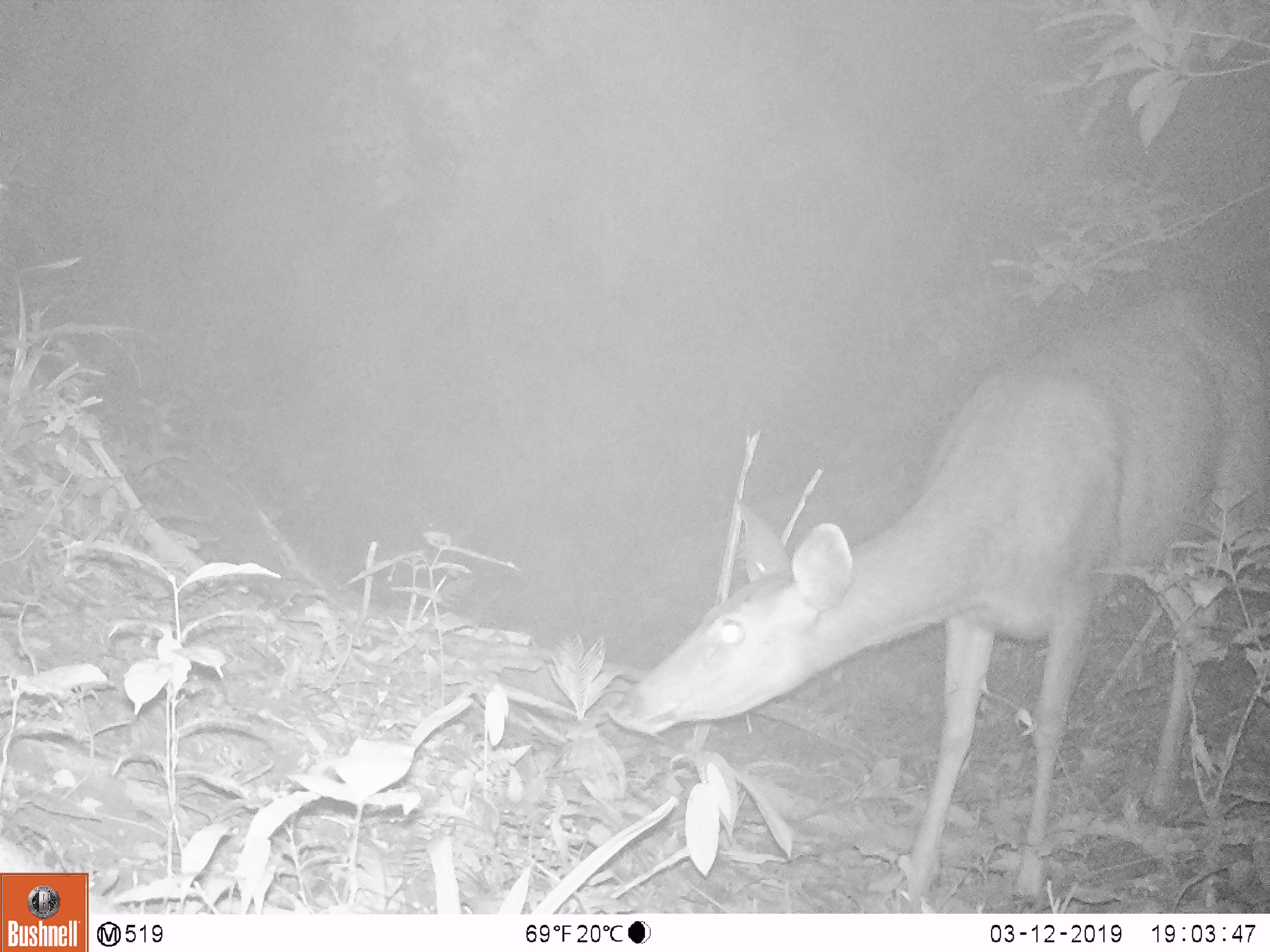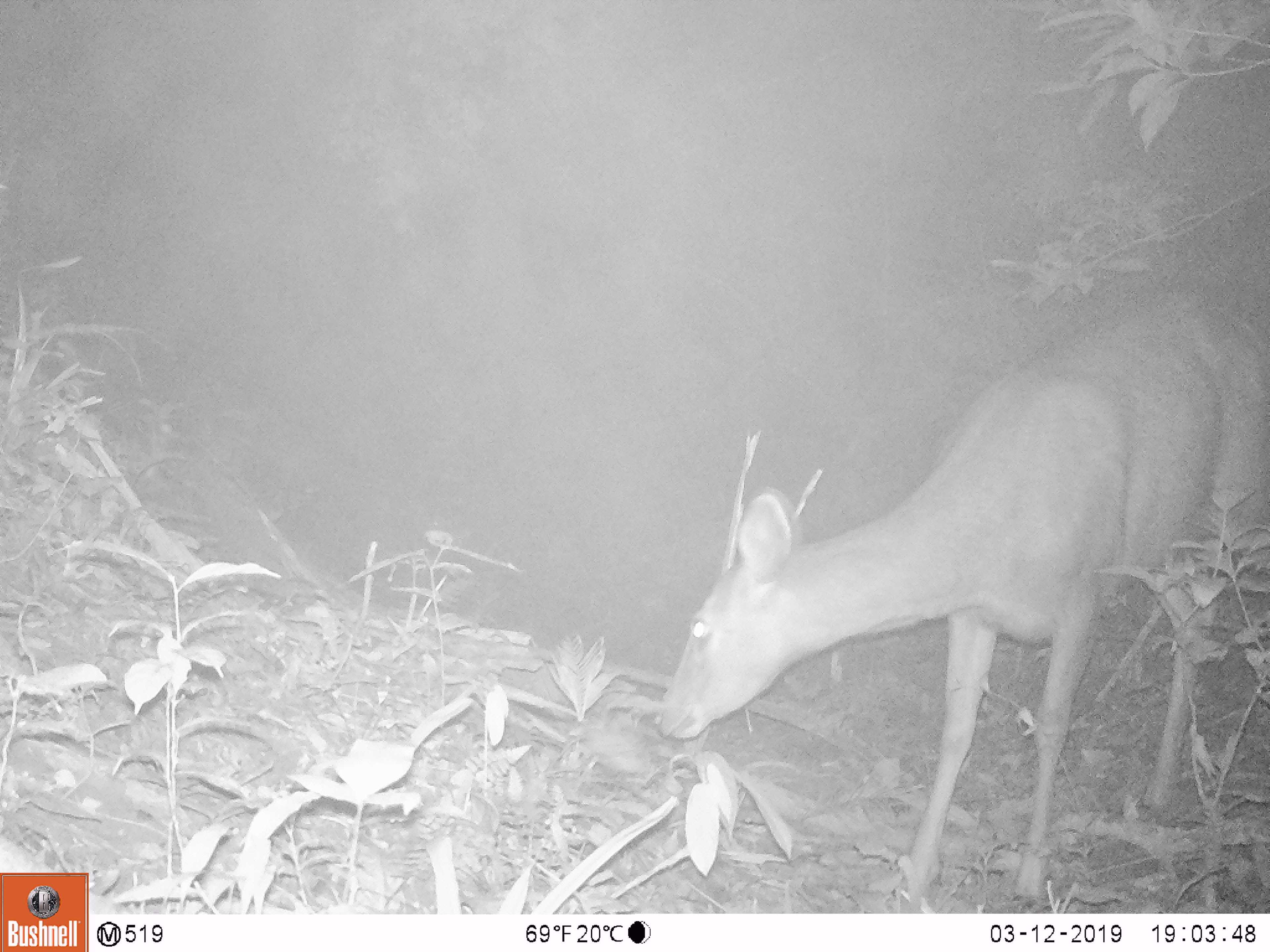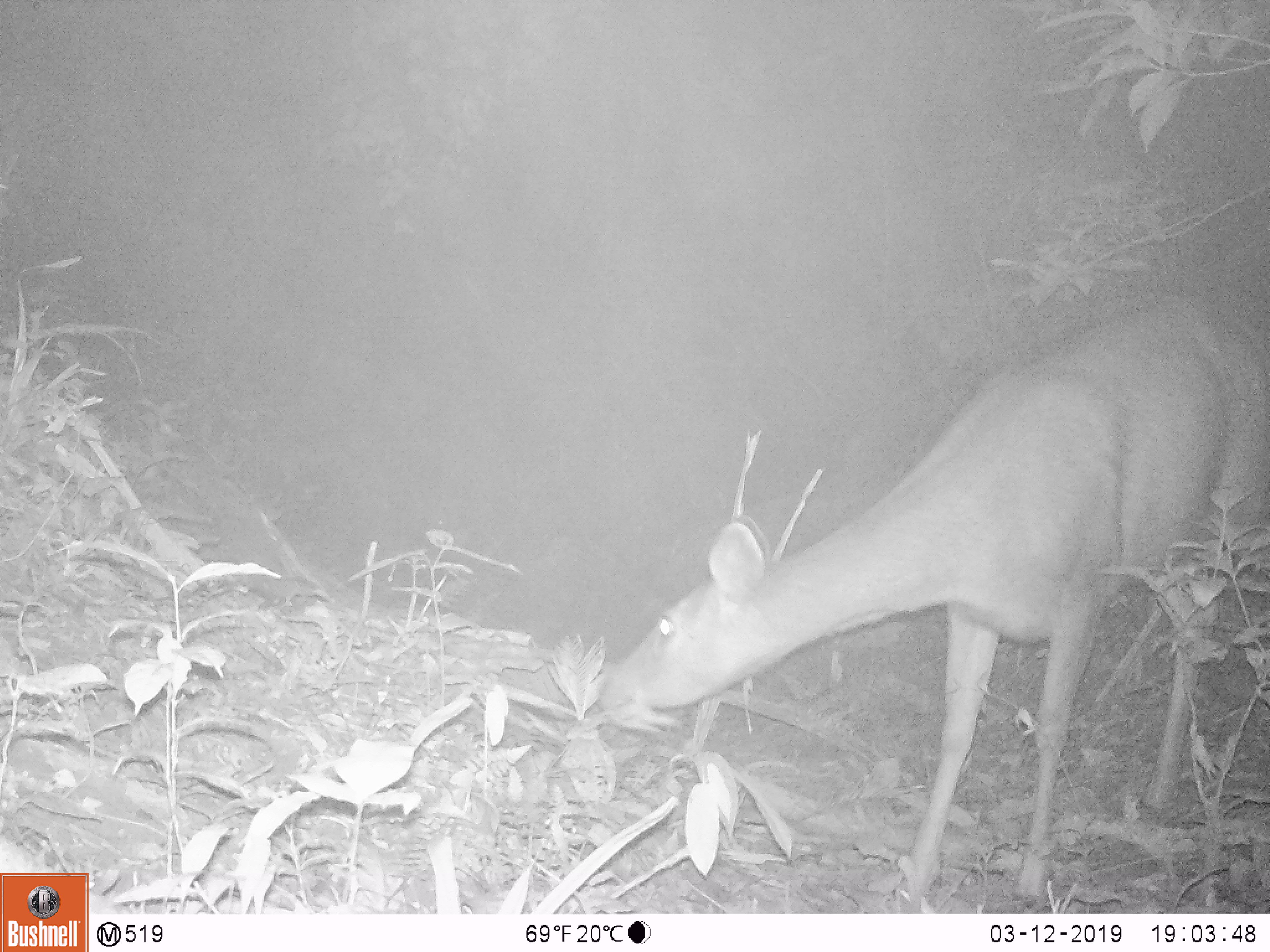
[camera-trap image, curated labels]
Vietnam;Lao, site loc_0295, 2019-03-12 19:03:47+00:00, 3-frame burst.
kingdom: Animalia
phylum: Chordata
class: Mammalia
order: Artiodactyla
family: Cervidae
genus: Rusa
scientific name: Rusa unicolor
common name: sambar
Sambar (Rusa unicolor). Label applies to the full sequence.